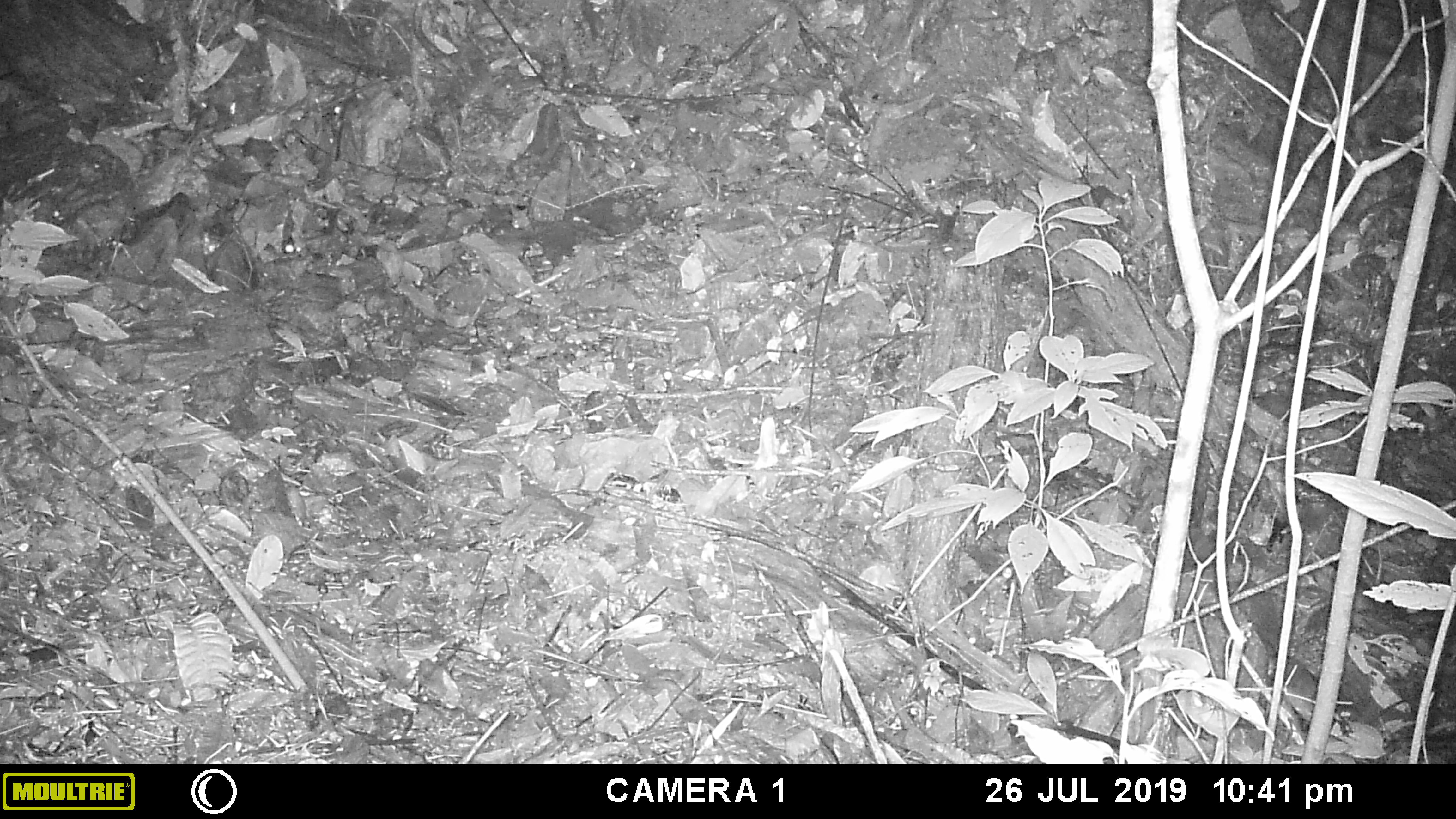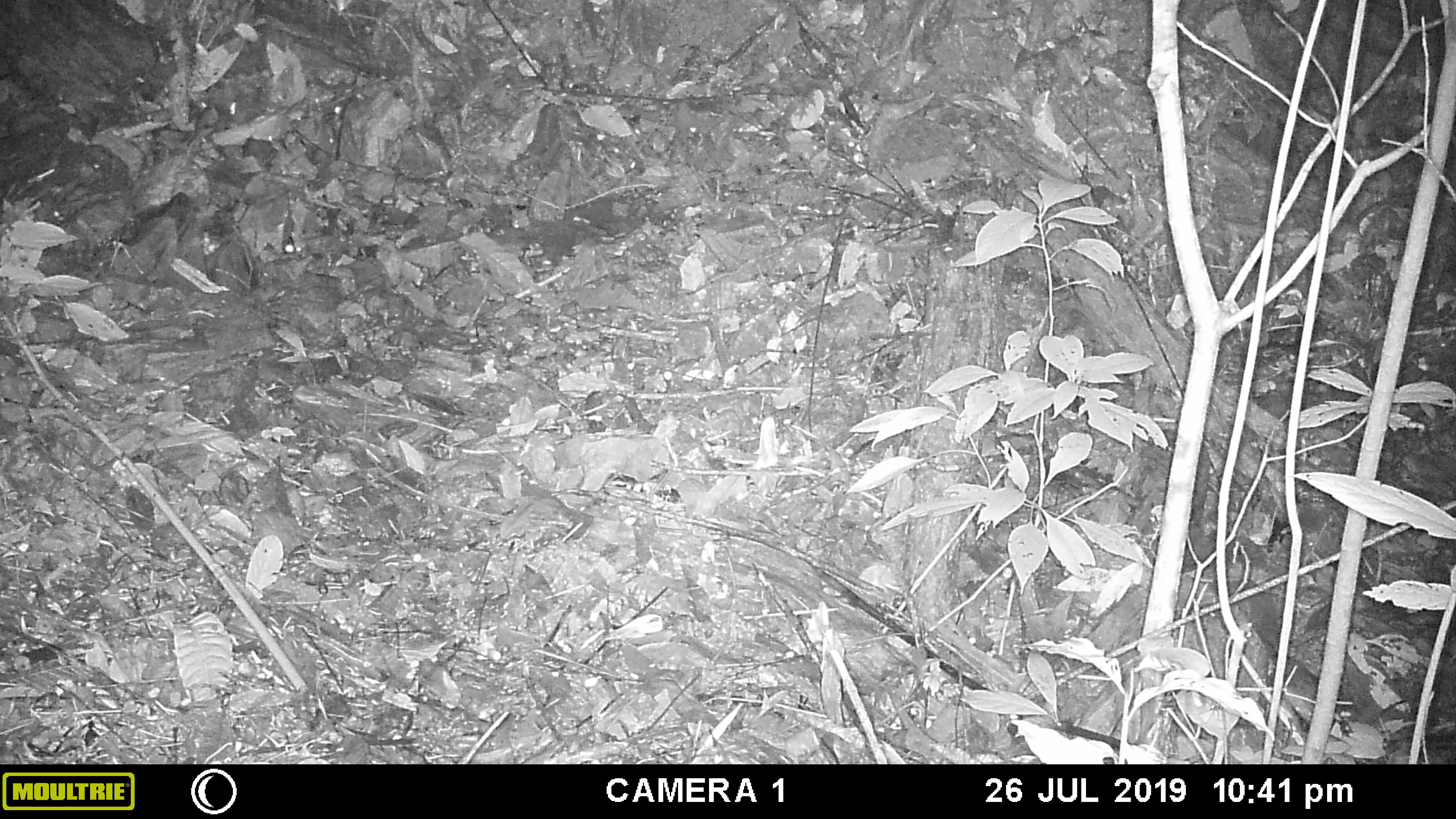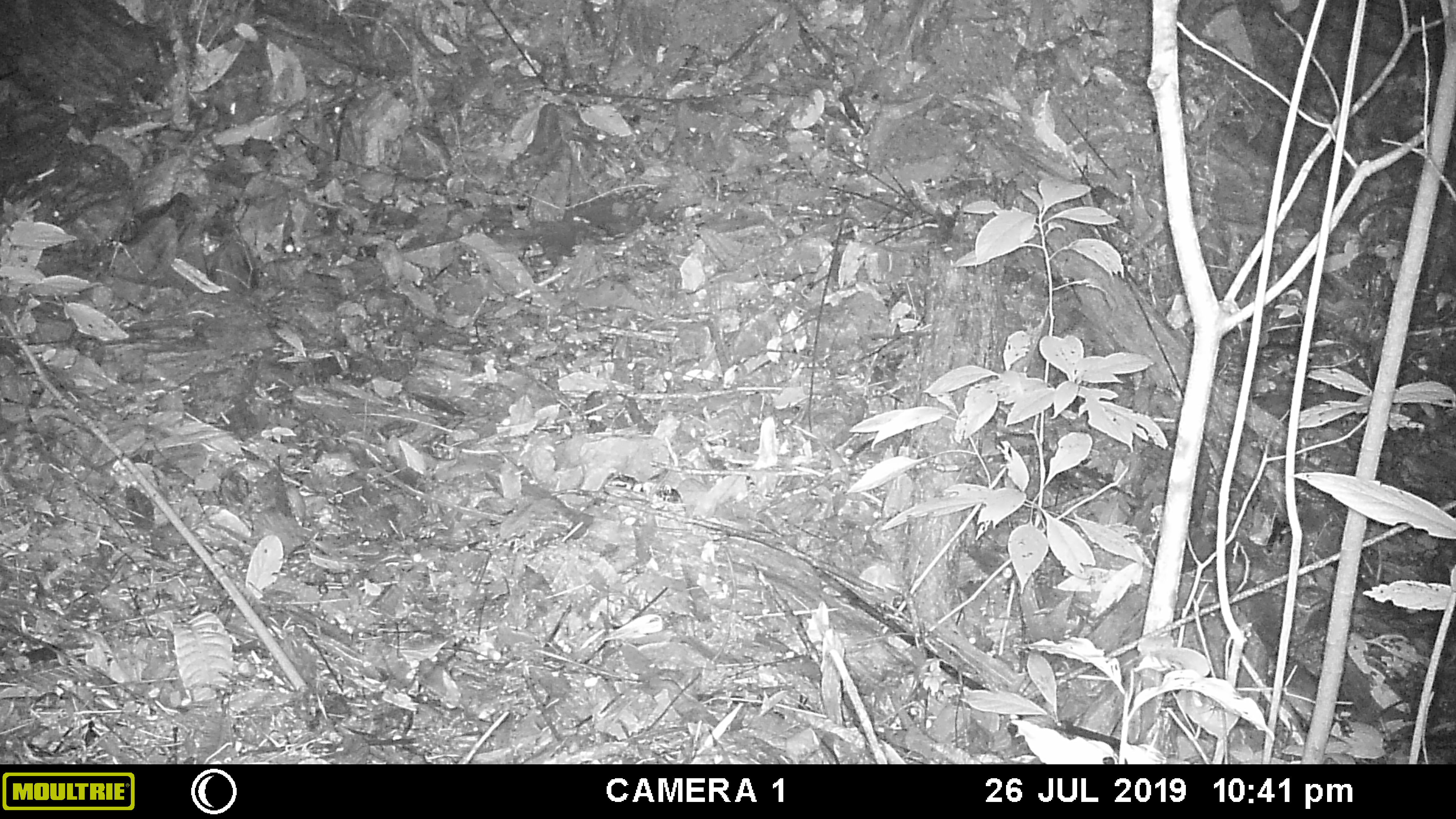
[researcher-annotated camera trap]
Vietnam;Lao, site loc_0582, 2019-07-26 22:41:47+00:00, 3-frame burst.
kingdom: Animalia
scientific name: Animalia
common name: animal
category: unidentified animal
Unidentified animal (animal) (Animalia). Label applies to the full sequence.